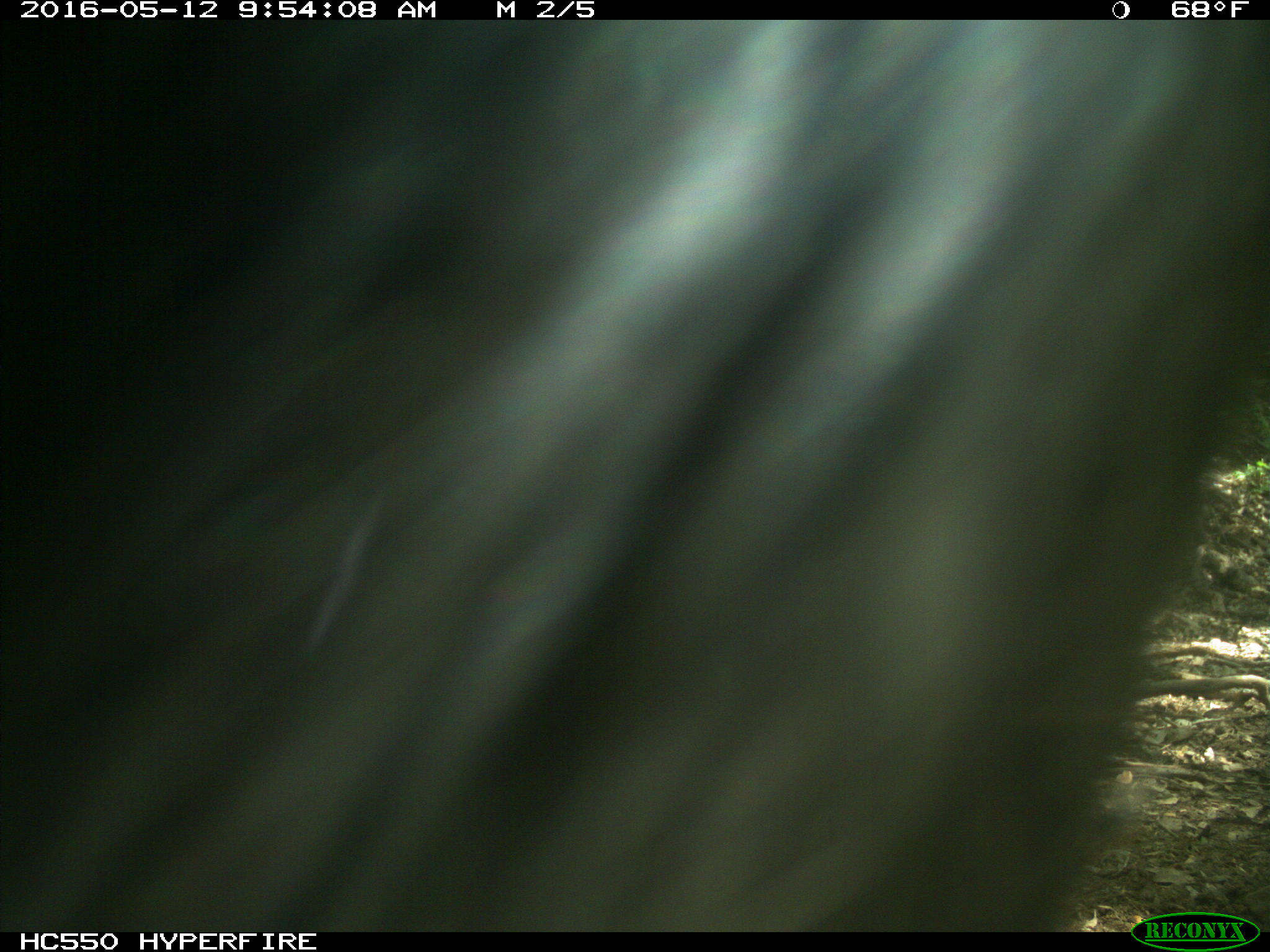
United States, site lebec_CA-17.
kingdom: Animalia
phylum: Chordata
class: Mammalia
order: Artiodactyla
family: Bovidae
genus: Bos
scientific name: Bos taurus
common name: domestic cow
Bos taurus (domestic cow).